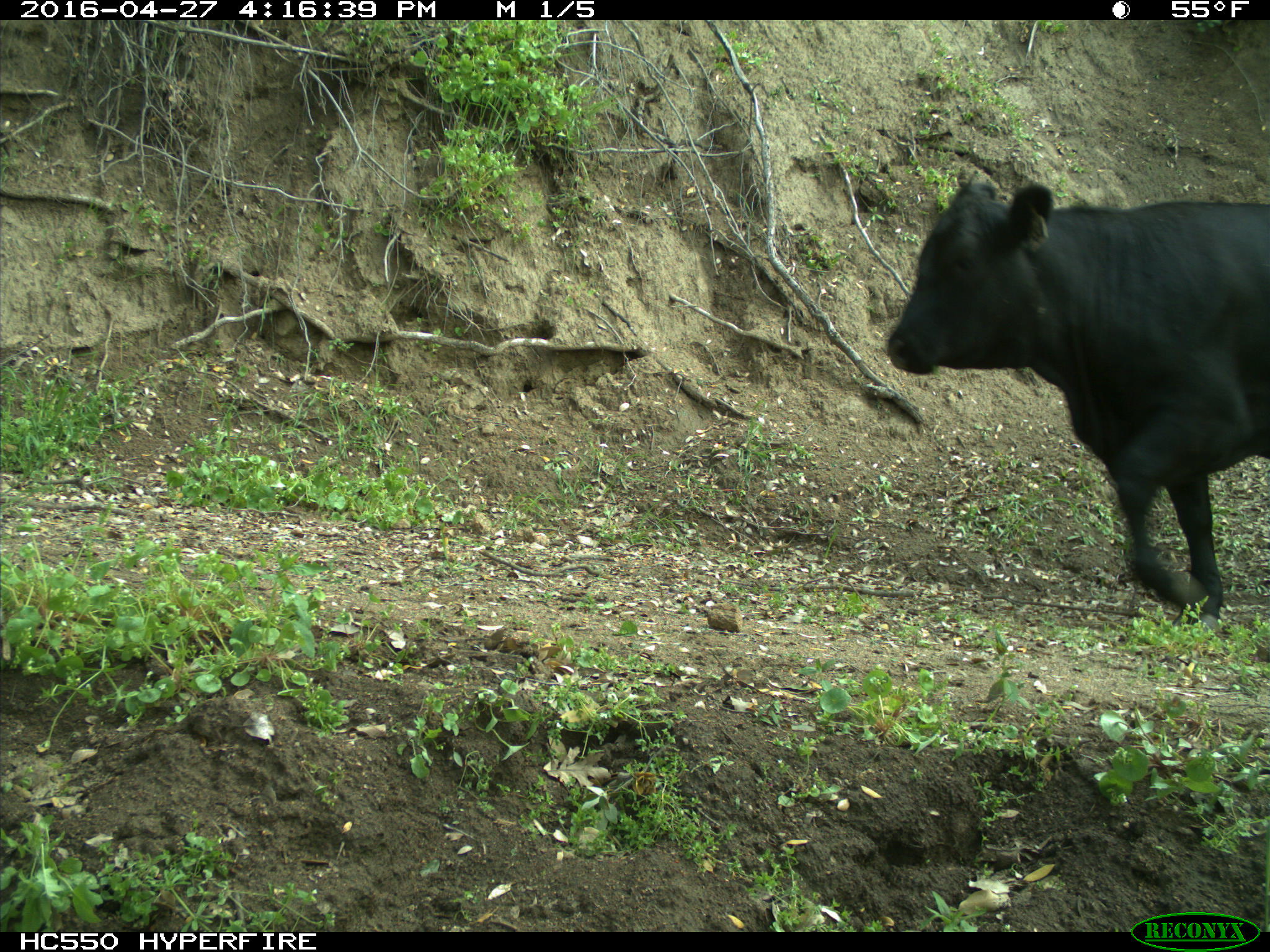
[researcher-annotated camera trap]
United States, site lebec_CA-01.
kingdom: Animalia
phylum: Chordata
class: Mammalia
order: Artiodactyla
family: Bovidae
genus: Bos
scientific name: Bos taurus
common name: domestic cow